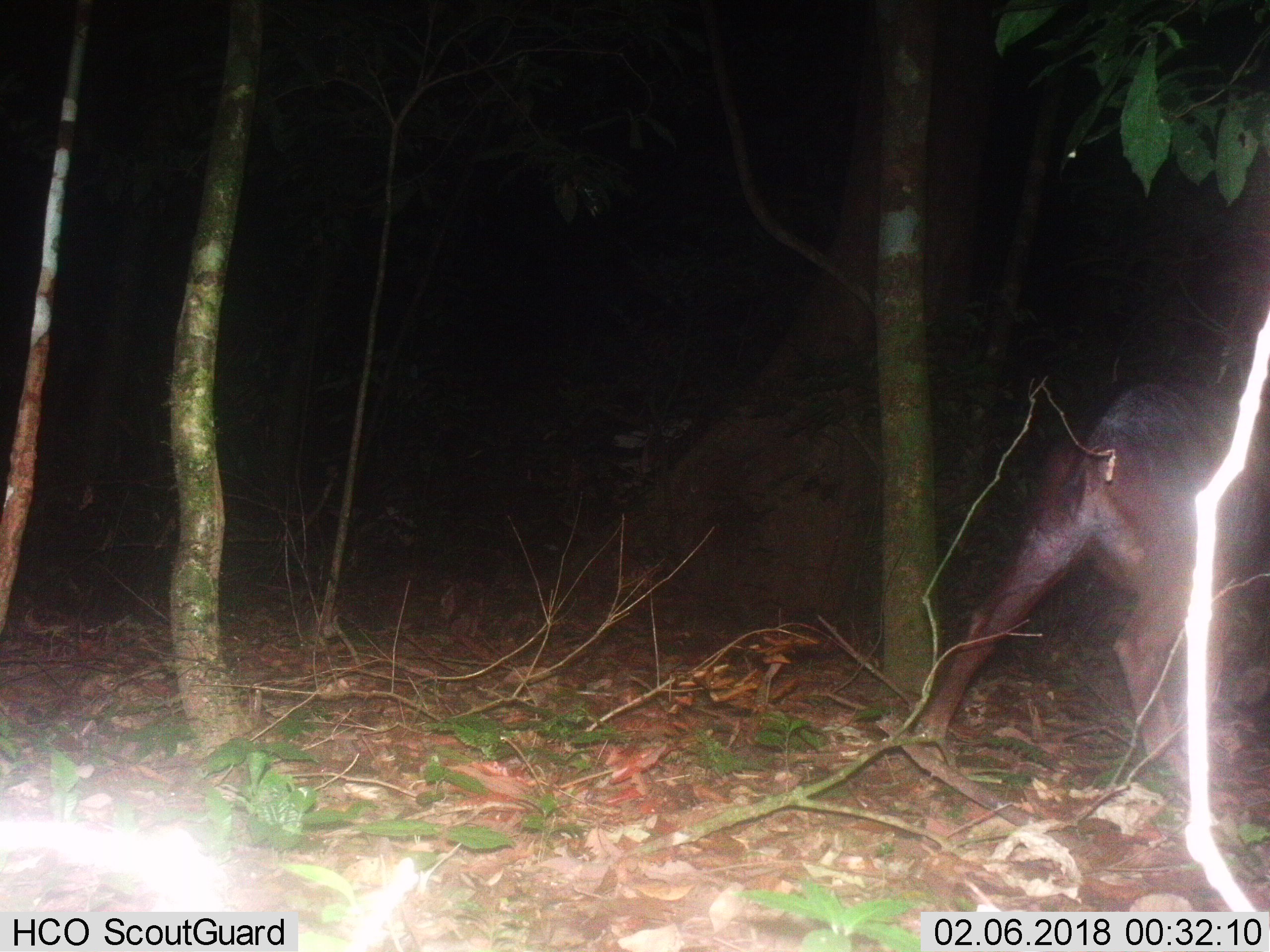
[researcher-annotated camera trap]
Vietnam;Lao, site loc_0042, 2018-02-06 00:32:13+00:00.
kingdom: Animalia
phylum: Chordata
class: Mammalia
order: Artiodactyla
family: Bovidae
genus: Capricornis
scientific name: Capricornis sumatraensis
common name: chinese serow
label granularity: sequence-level